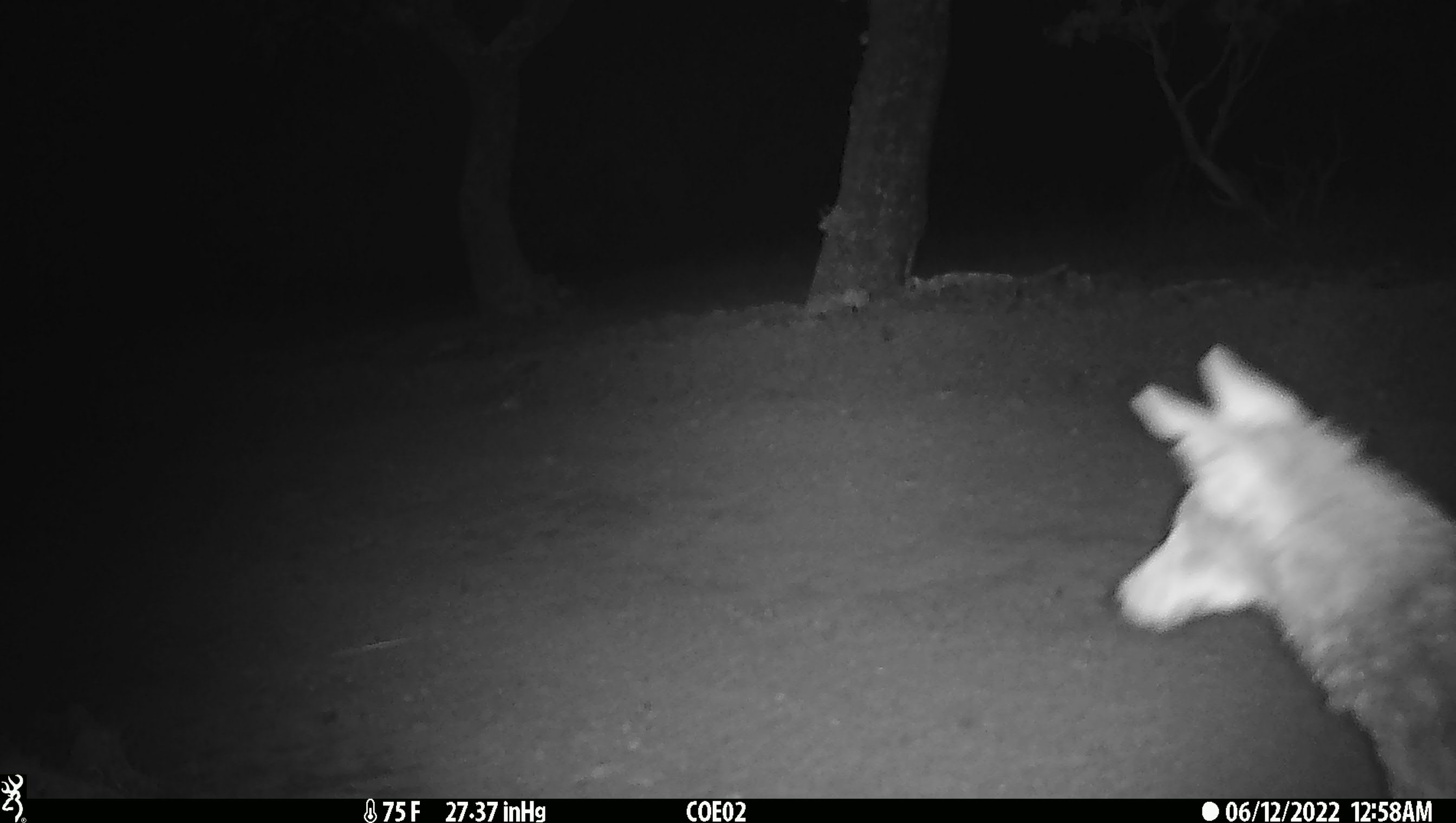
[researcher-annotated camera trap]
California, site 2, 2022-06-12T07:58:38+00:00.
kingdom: Animalia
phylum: Chordata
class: Mammalia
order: Carnivora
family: Canidae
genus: Canis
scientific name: Canis latrans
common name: coyote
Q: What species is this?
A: Coyote (Canis latrans).